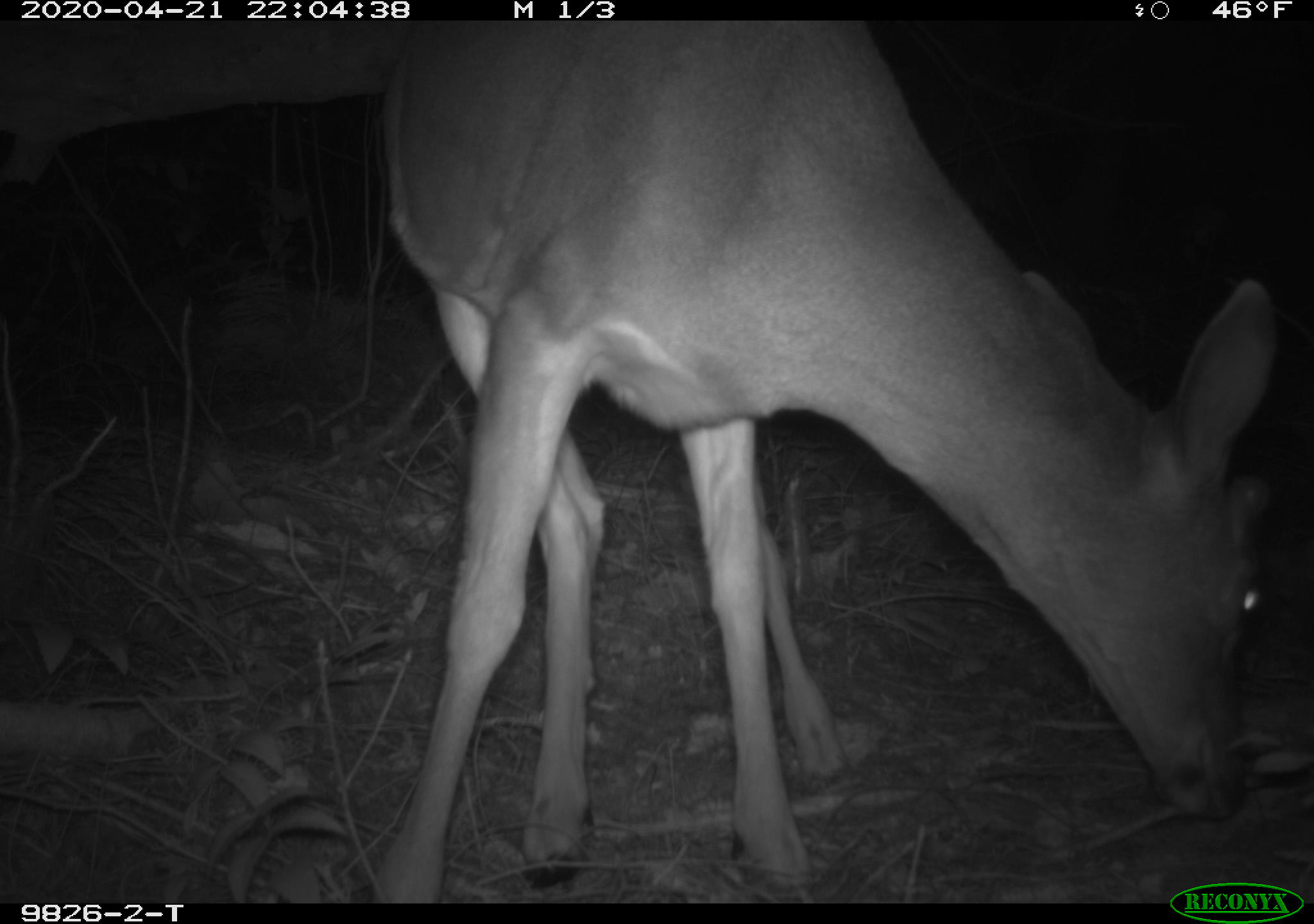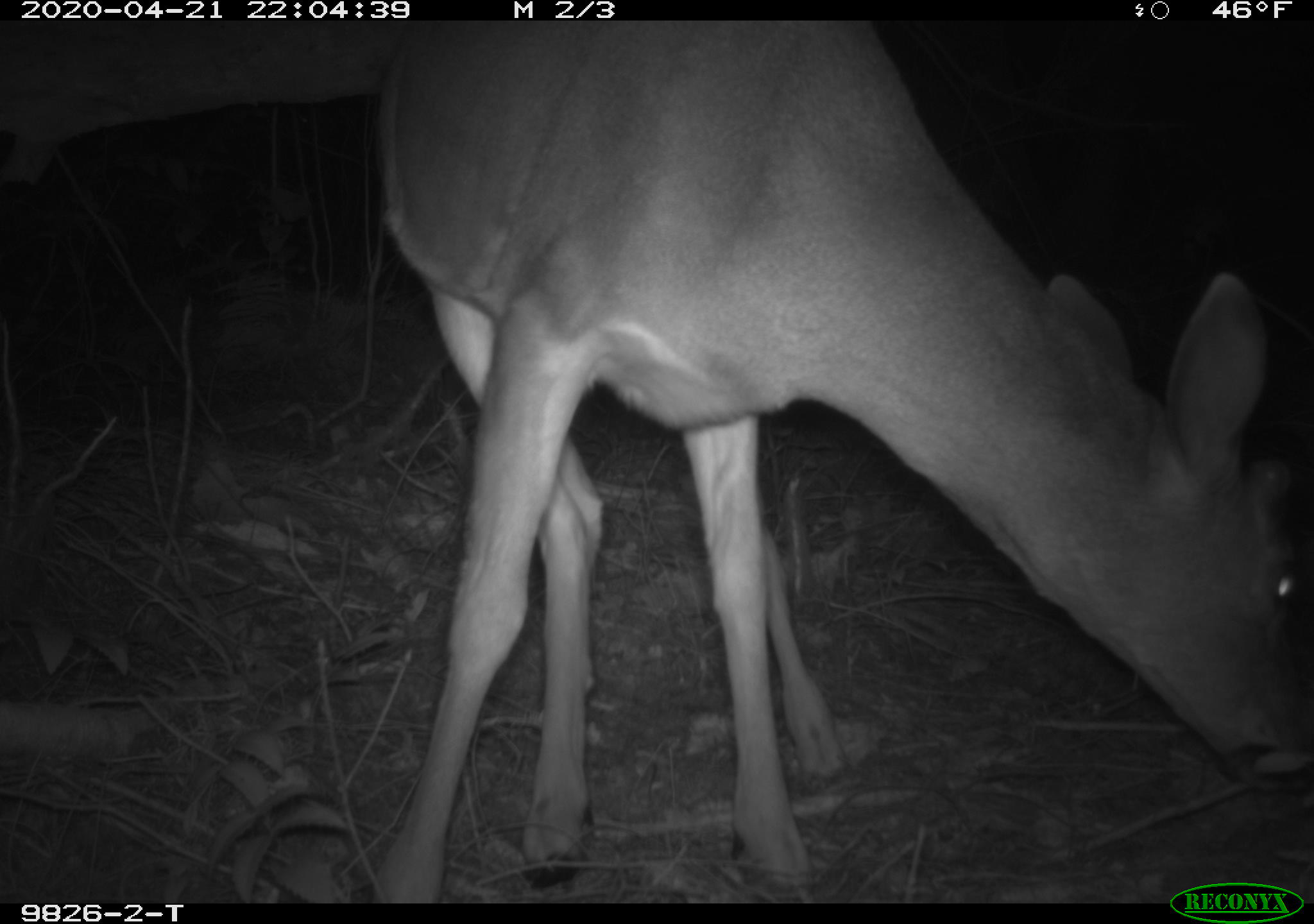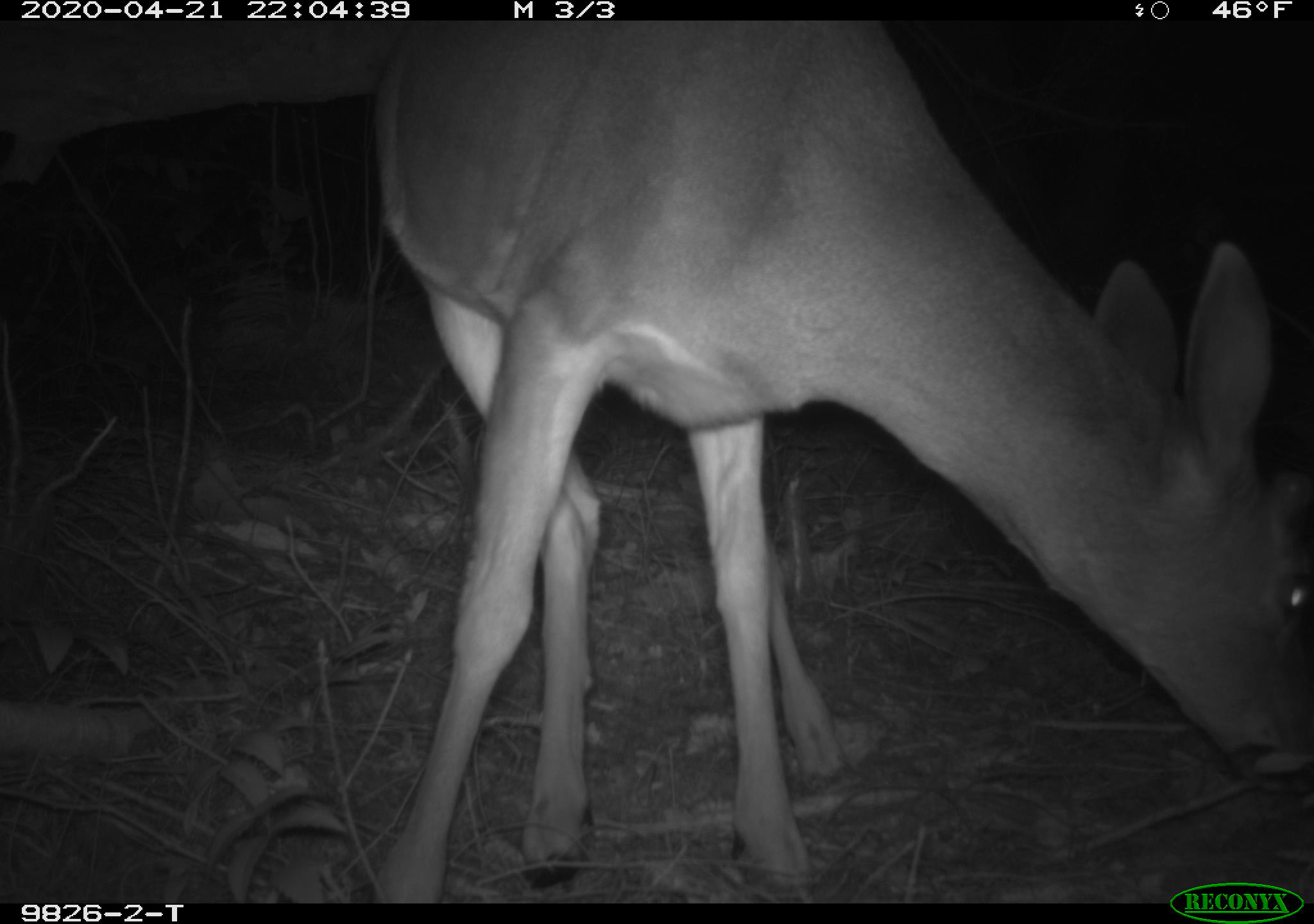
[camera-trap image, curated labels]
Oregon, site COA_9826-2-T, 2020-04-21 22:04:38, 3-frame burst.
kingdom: Animalia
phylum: Chordata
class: Mammalia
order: Artiodactyla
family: Cervidae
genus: Odocoileus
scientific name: Odocoileus hemionus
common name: black-tailed deer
Black-tailed deer (Odocoileus hemionus).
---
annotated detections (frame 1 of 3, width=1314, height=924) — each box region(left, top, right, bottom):
black-tailed deer: region(360, 33, 1281, 863)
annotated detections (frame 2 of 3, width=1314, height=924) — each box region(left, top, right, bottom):
black-tailed deer: region(356, 24, 1300, 854)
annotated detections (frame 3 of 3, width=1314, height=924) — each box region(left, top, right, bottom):
black-tailed deer: region(371, 39, 1309, 863)